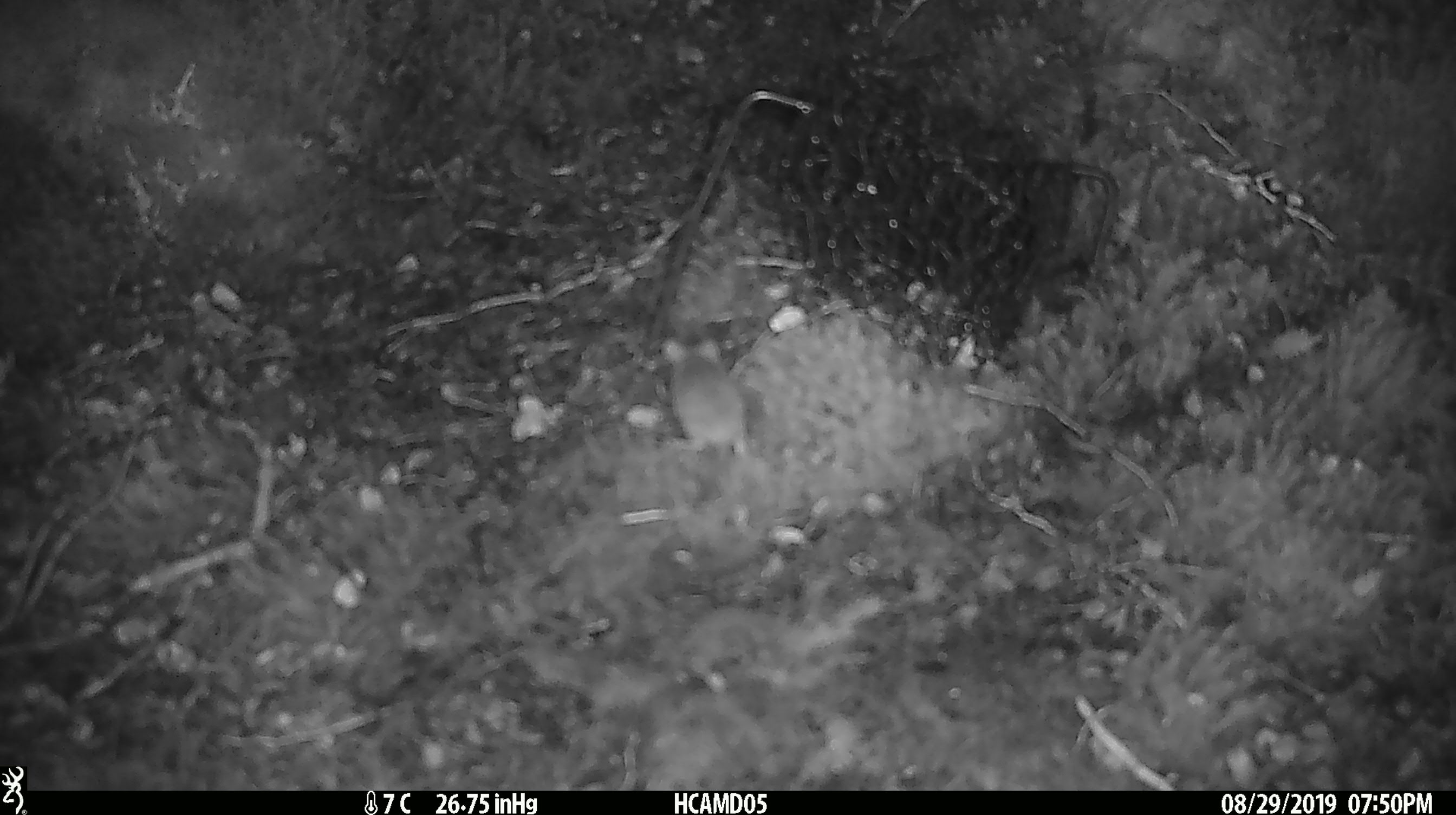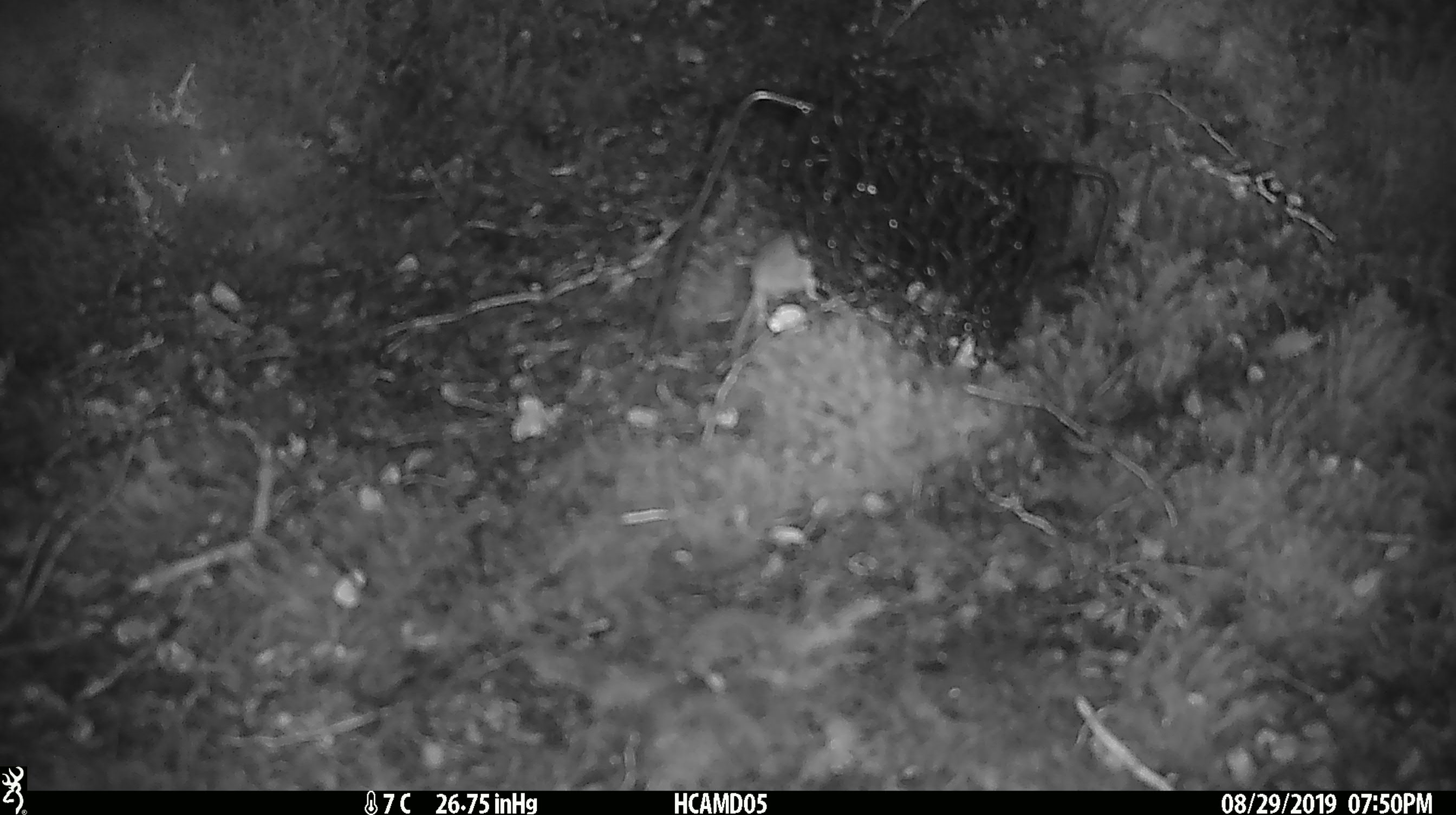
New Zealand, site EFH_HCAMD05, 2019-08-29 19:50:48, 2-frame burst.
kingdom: Animalia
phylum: Chordata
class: Mammalia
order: Rodentia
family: Muridae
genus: Mus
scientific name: Mus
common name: mouse